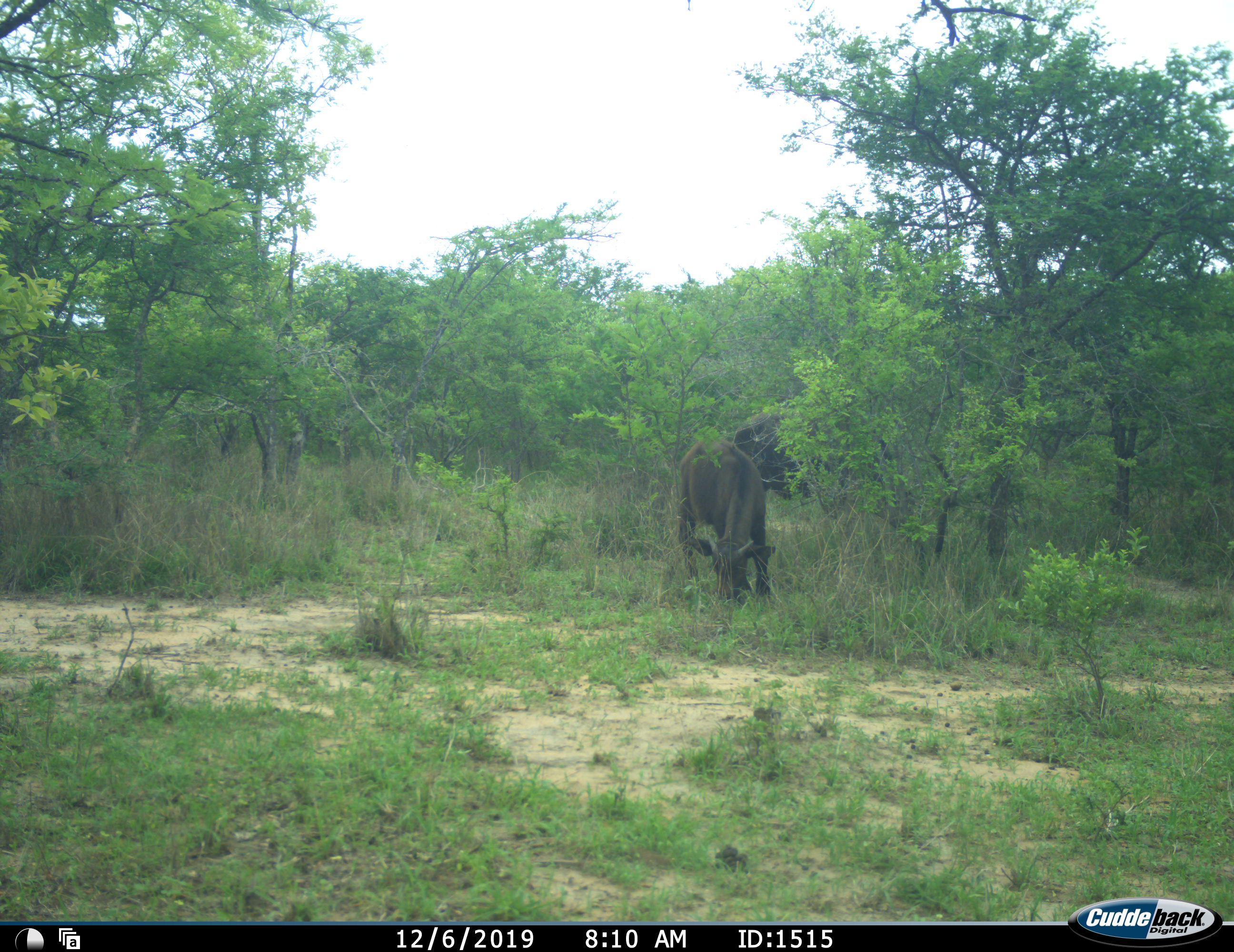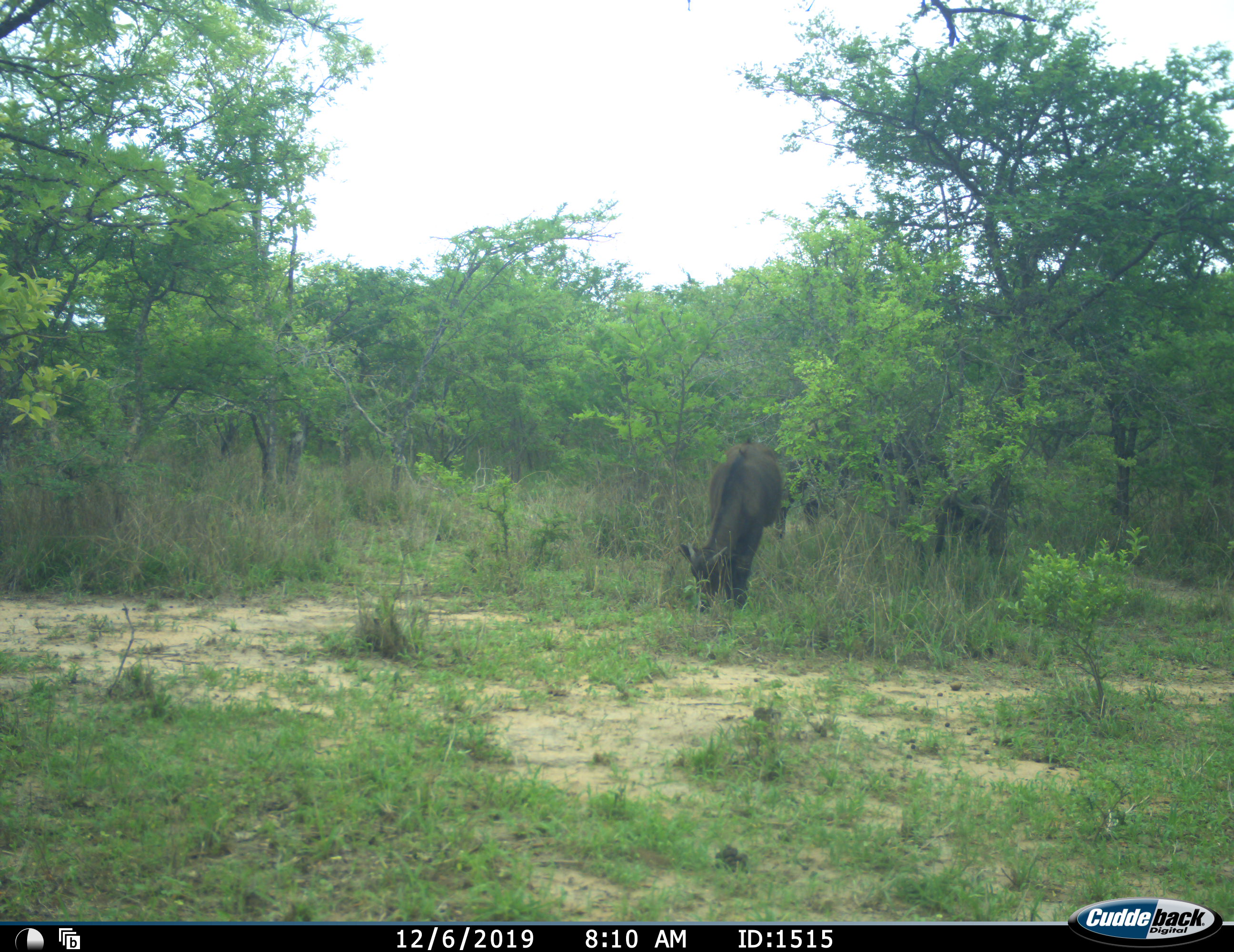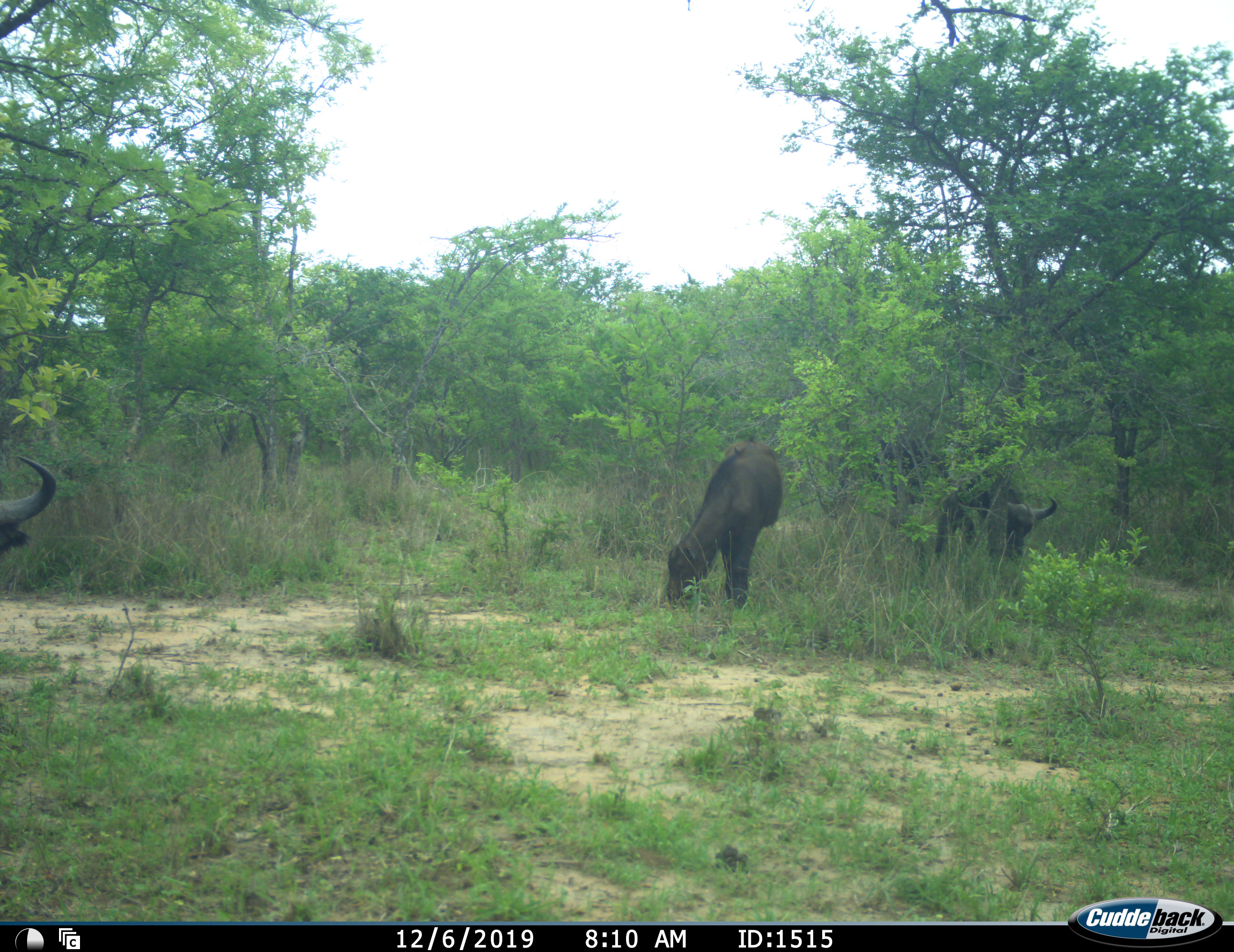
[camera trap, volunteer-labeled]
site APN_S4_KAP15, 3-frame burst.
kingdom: Animalia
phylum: Chordata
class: Mammalia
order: Artiodactyla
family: Bovidae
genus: Syncerus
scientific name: Syncerus caffer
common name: african buffalo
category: buffalo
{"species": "buffalo (african buffalo) (Syncerus caffer)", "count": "3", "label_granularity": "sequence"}